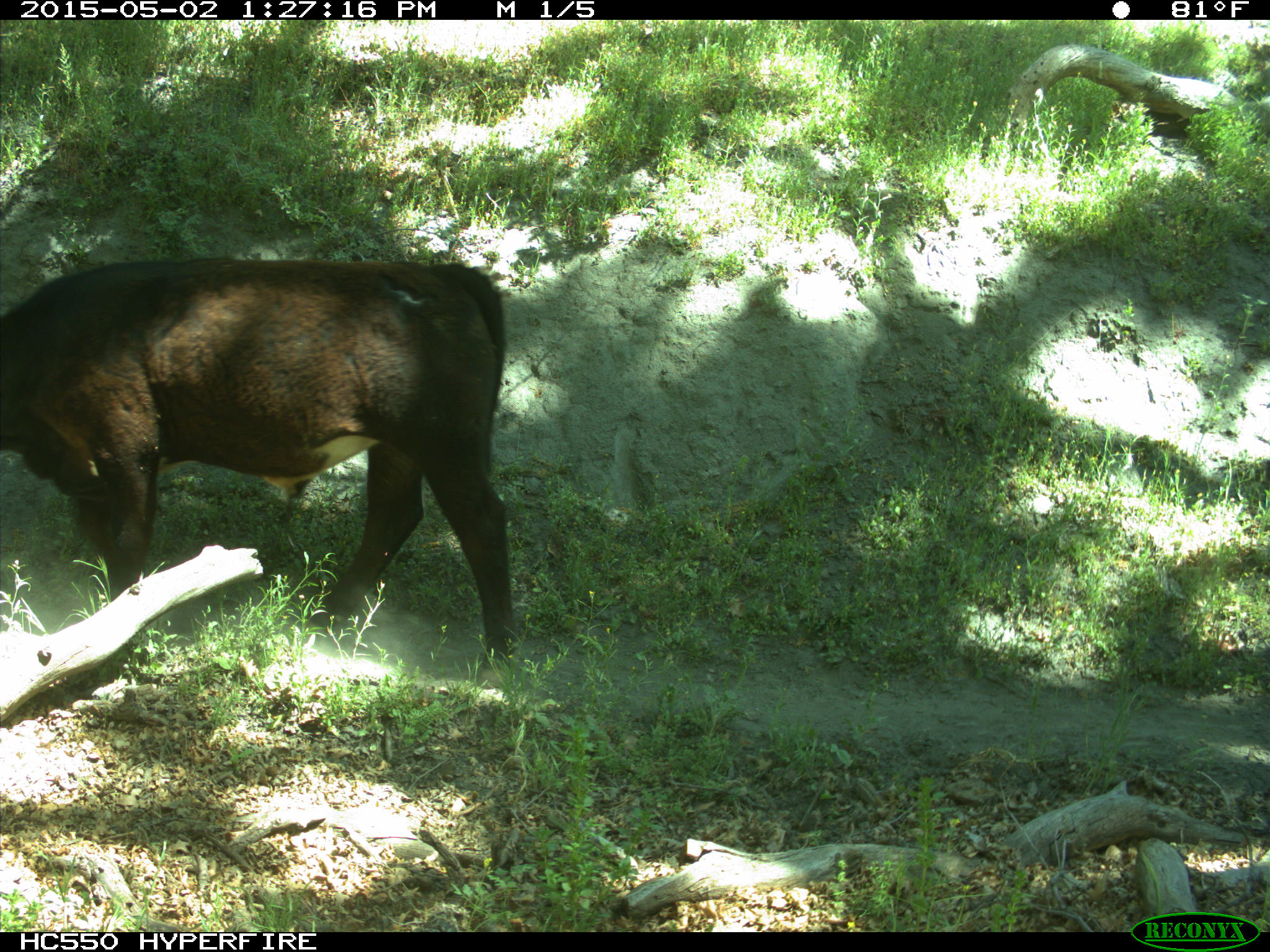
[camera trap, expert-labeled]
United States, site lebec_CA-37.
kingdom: Animalia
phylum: Chordata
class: Mammalia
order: Artiodactyla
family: Bovidae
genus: Bos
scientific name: Bos taurus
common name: domestic cow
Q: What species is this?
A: Bos taurus (domestic cow).